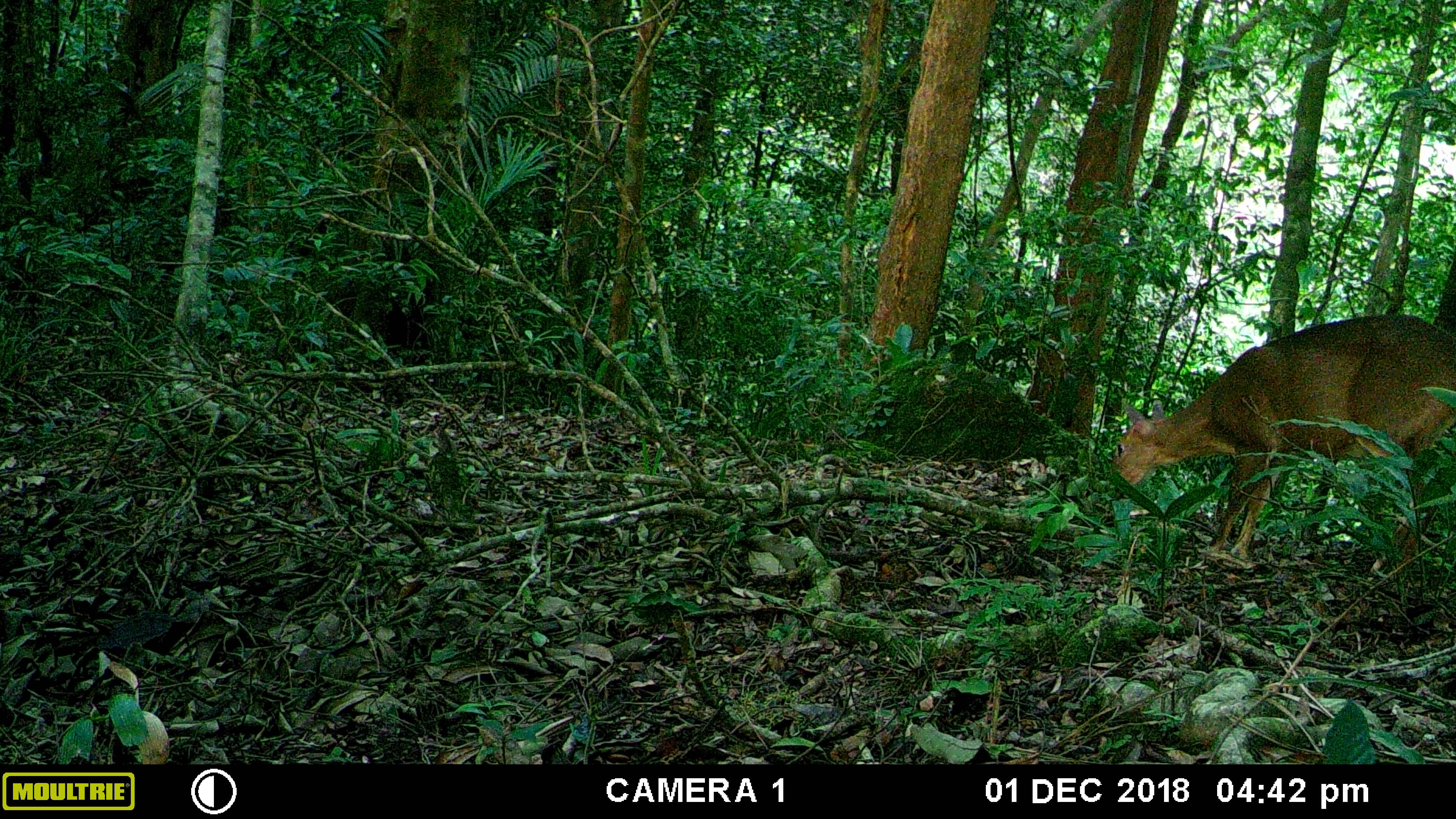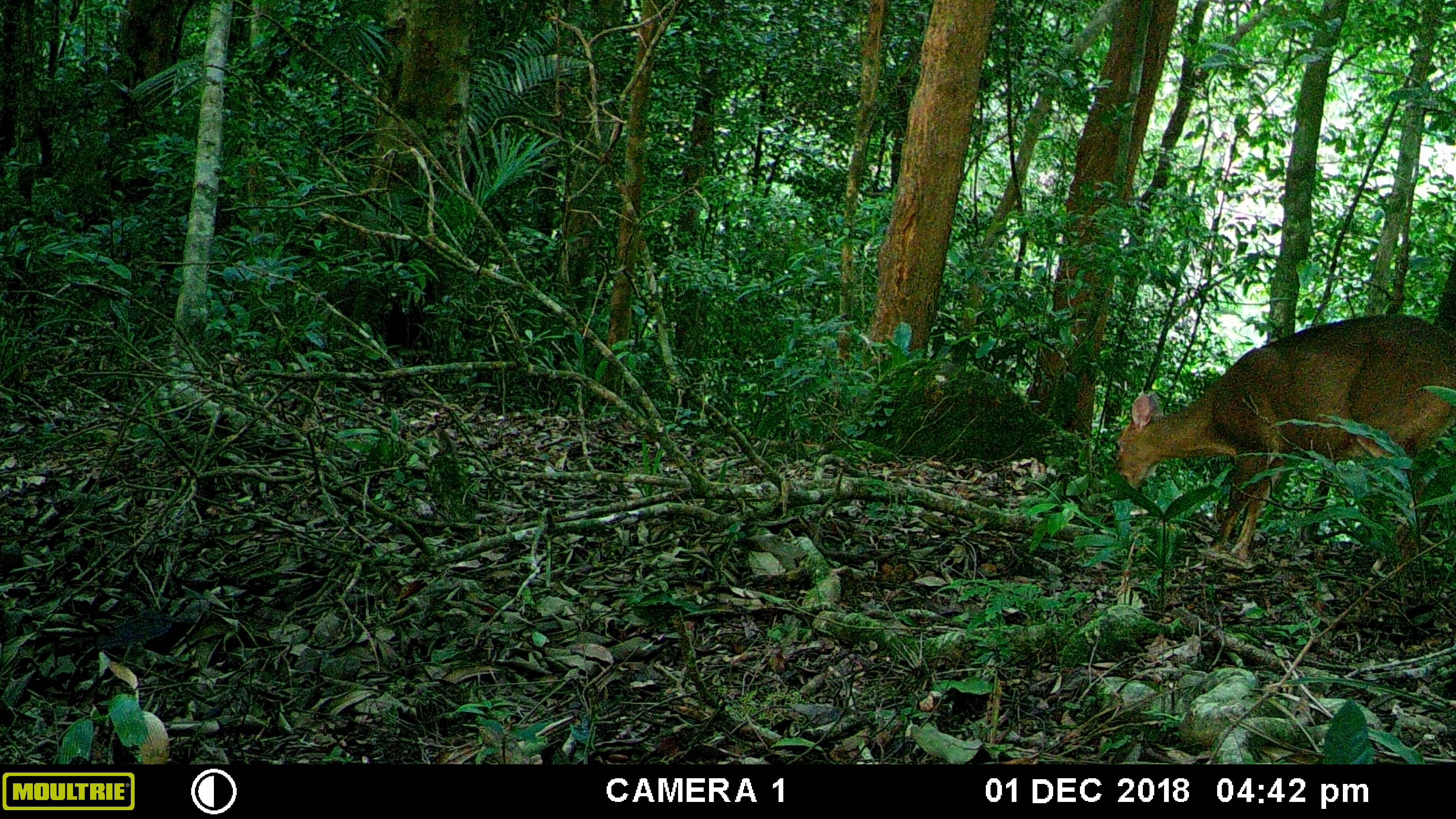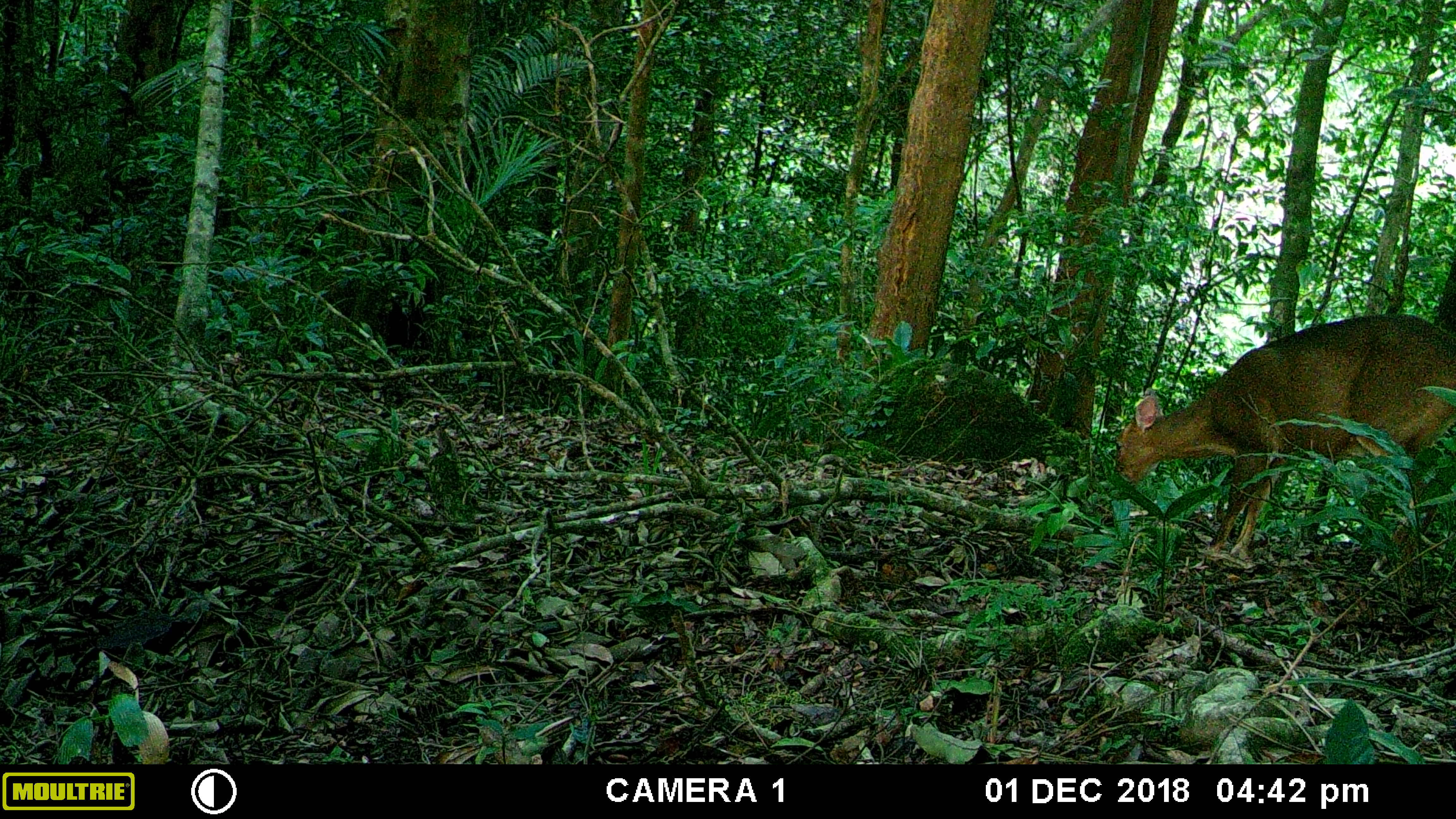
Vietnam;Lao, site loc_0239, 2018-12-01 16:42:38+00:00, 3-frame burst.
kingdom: Animalia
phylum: Chordata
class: Mammalia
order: Artiodactyla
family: Cervidae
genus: Muntiacus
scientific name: Muntiacus vuquangensis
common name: large-antlered muntjac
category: large antlered muntjac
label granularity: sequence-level